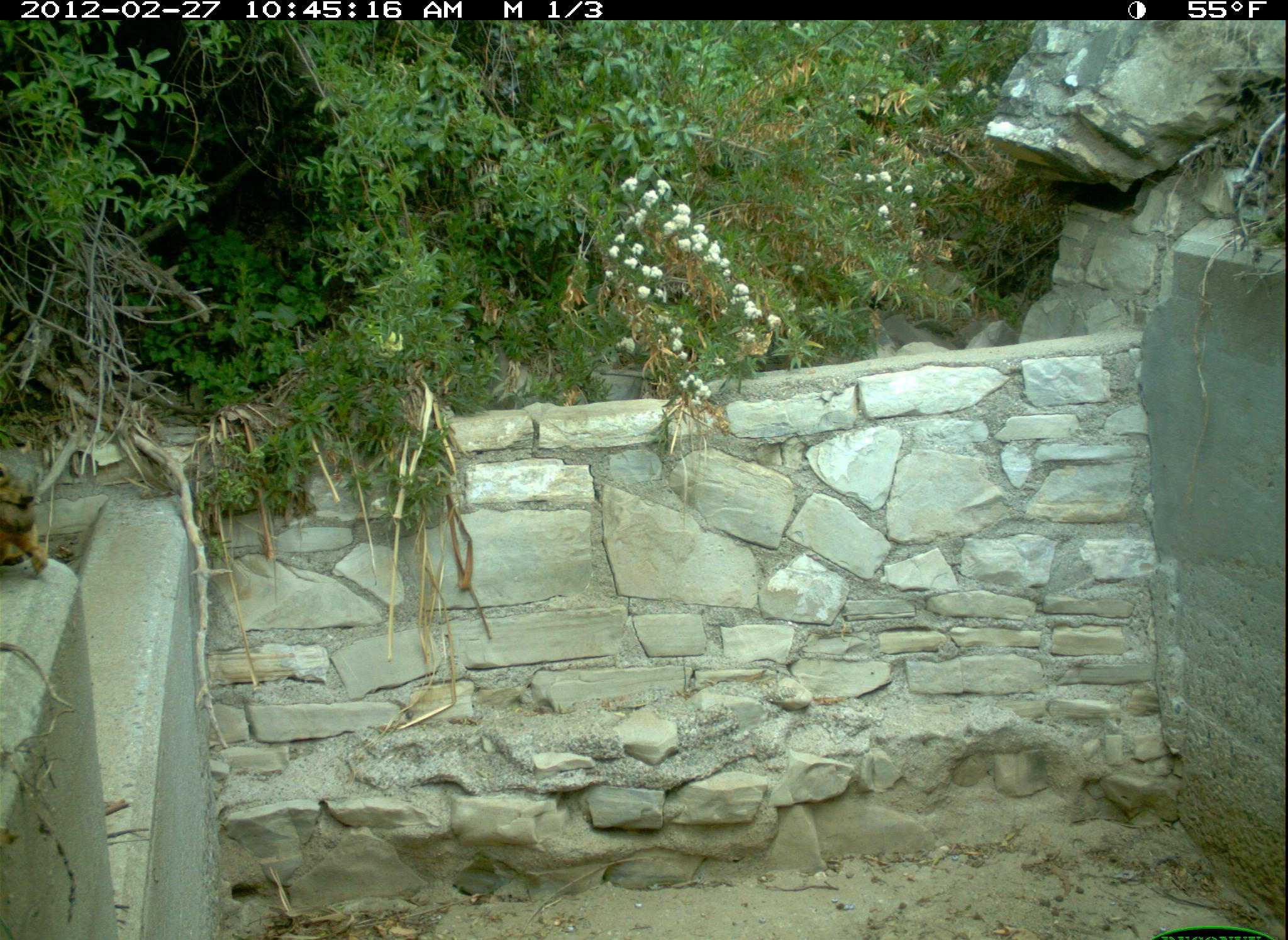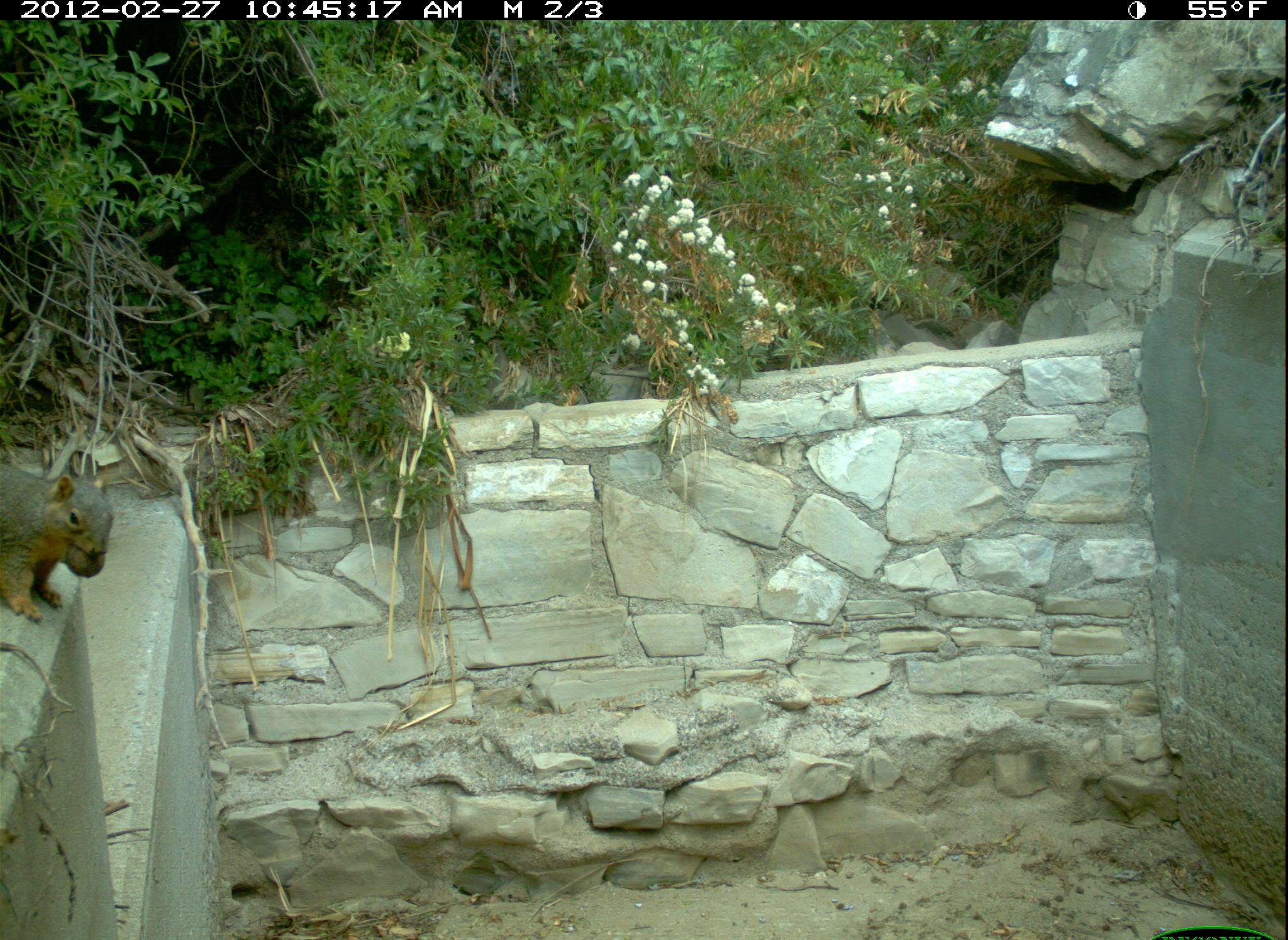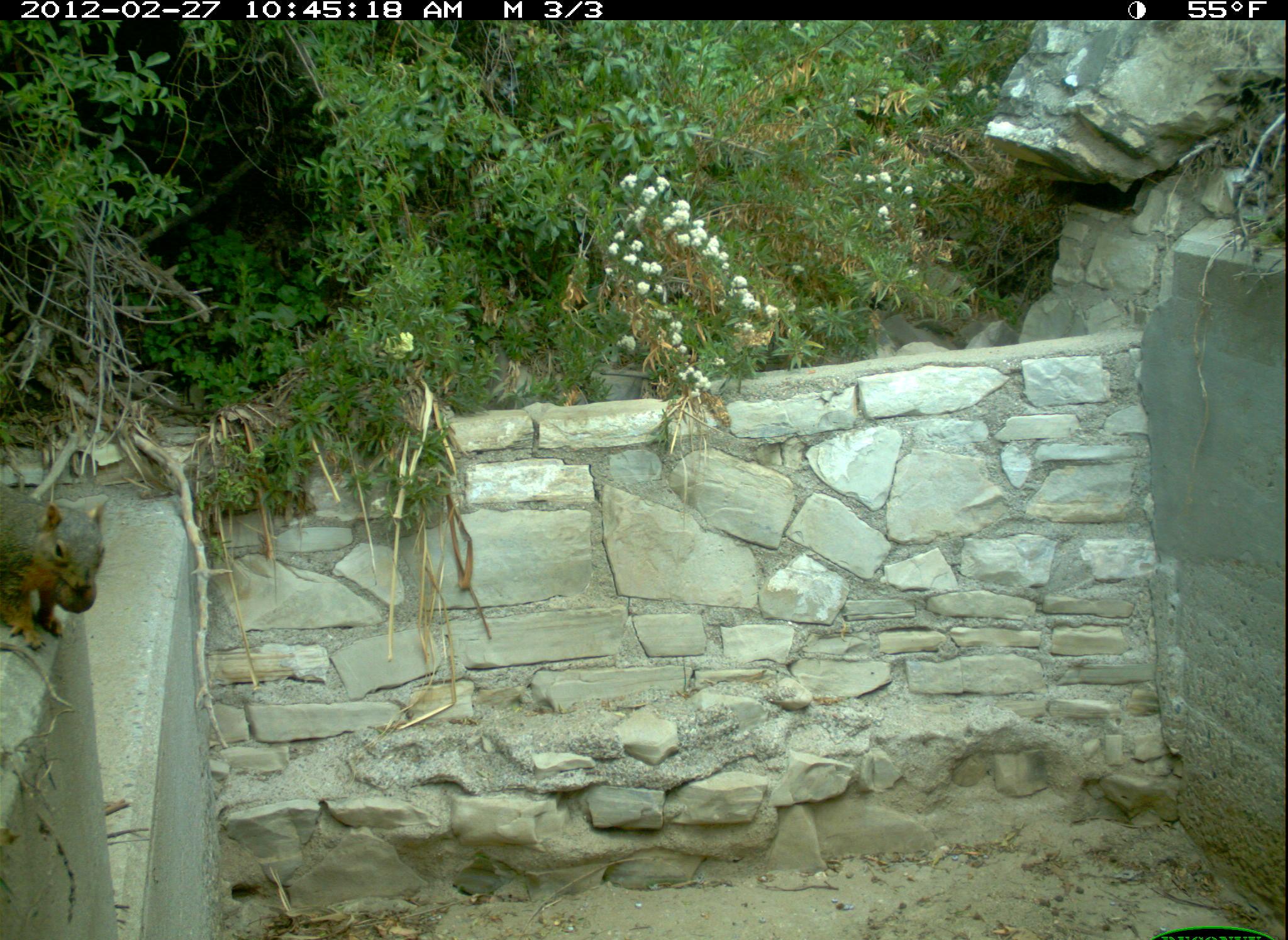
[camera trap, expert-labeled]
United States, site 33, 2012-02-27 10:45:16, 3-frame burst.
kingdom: Animalia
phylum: Chordata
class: Mammalia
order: Rodentia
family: Sciuridae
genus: Sciurus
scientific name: Sciurus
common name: squirrel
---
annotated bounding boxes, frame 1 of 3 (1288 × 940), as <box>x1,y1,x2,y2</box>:
squirrel: <box>2,453,64,577</box>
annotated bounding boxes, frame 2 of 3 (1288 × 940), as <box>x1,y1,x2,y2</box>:
squirrel: <box>0,430,118,623</box>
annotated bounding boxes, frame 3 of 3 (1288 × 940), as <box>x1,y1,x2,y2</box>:
squirrel: <box>0,472,114,659</box>